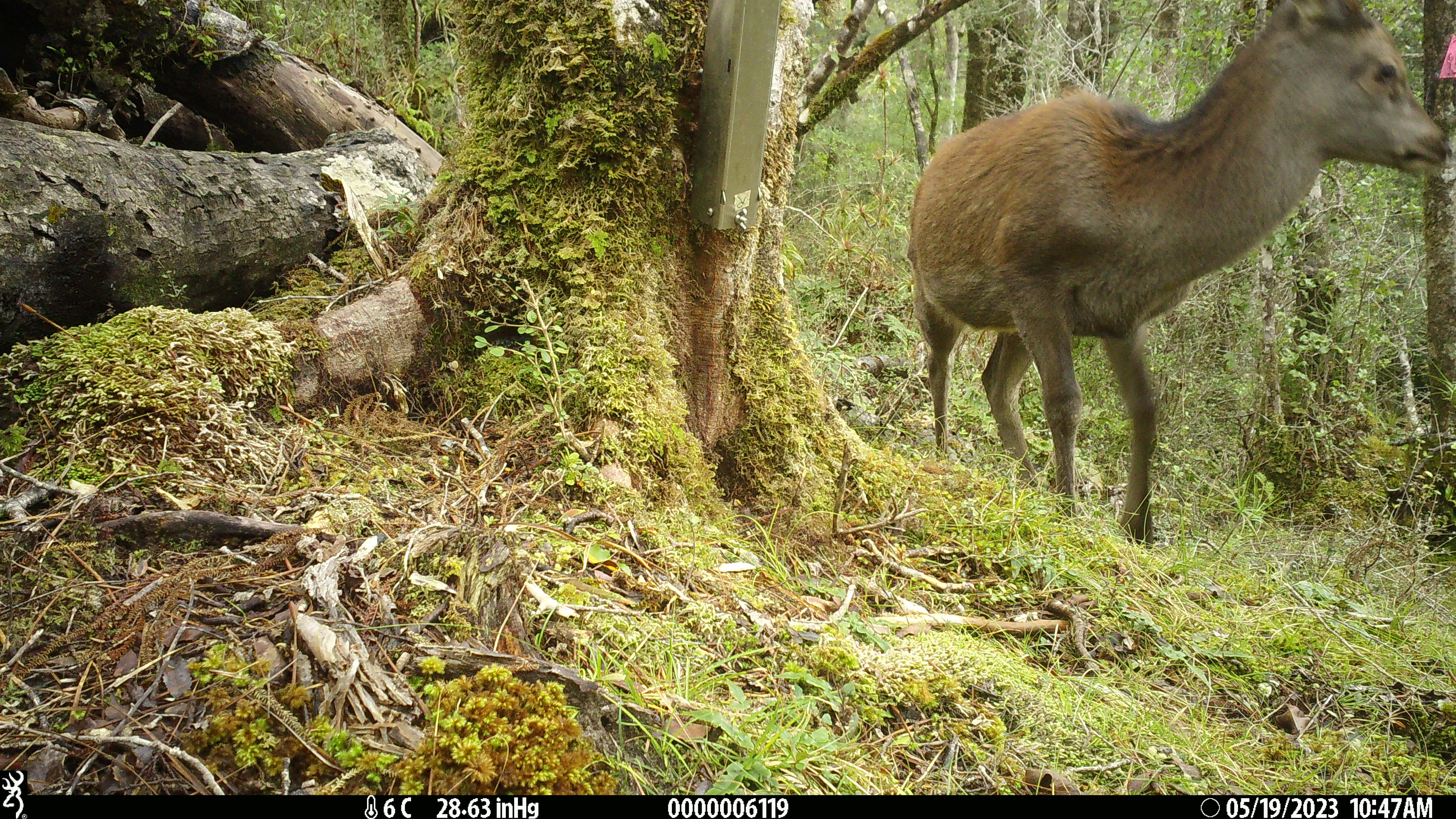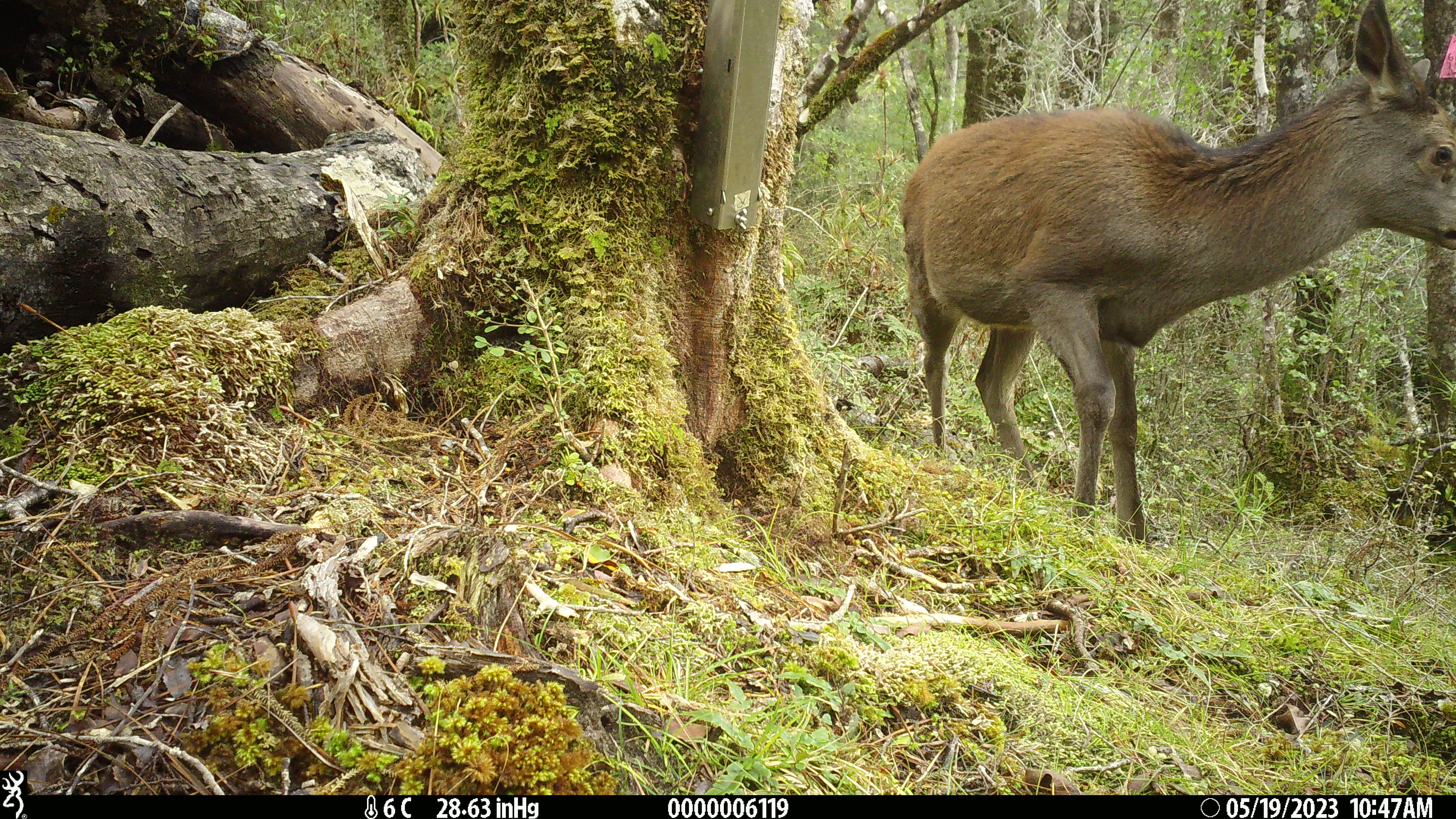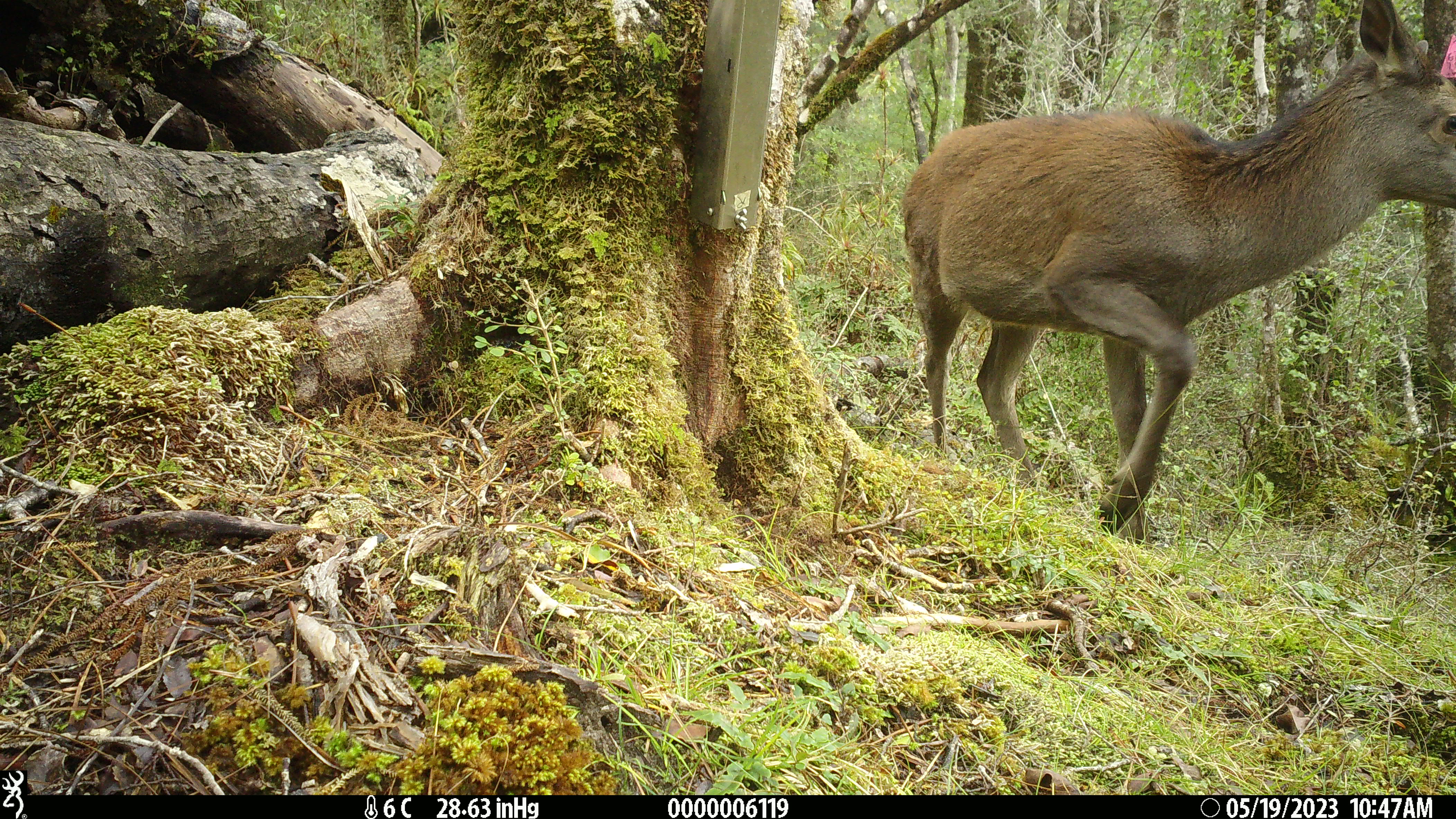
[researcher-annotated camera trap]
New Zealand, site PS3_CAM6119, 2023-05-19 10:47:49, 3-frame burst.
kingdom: Animalia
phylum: Chordata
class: Mammalia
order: Artiodactyla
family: Cervidae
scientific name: Cervidae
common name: deer